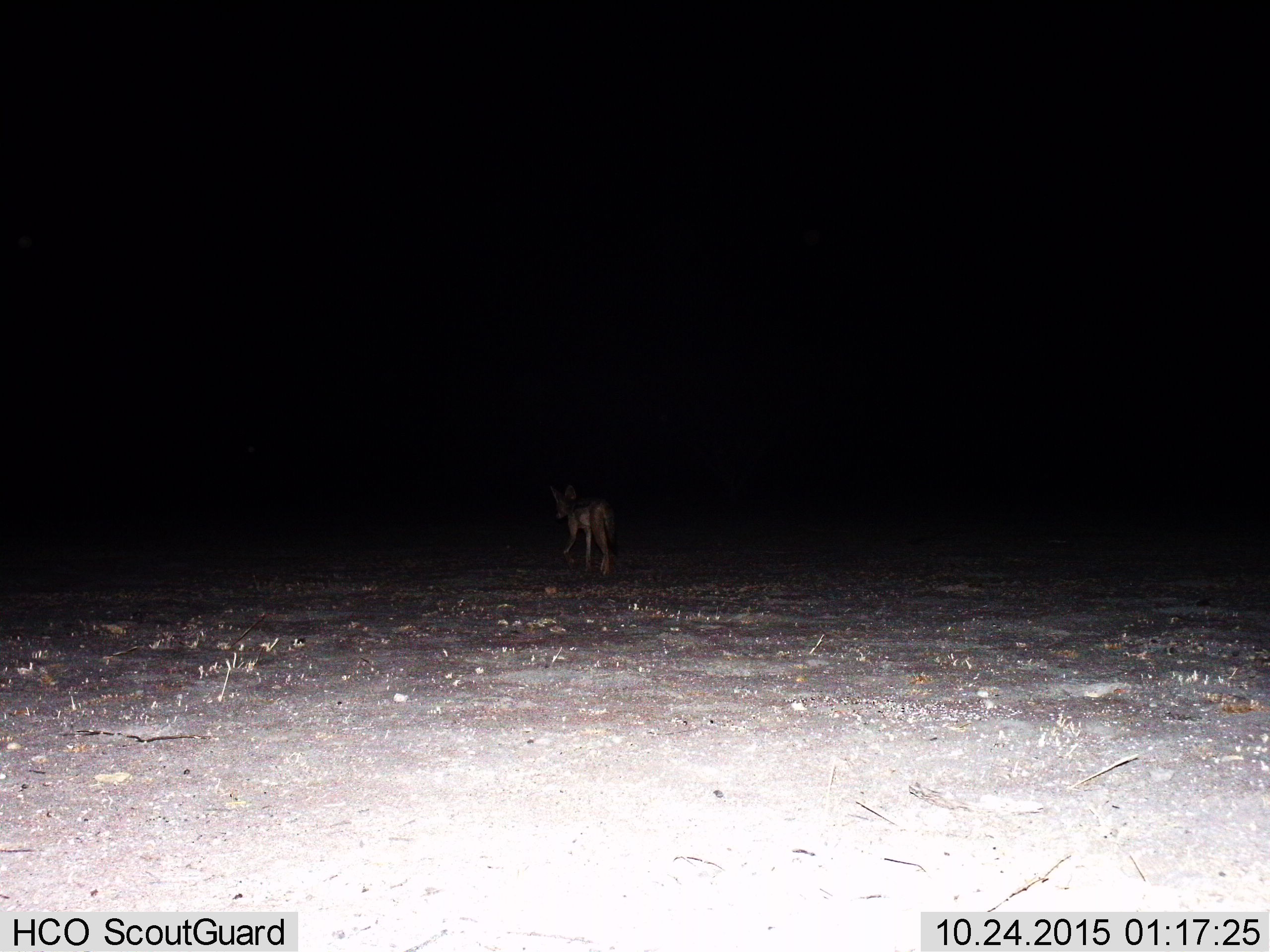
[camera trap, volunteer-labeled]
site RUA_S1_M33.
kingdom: Animalia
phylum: Chordata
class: Mammalia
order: Carnivora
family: Canidae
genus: Lupulella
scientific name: Lupulella mesomelas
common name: black-backed jackal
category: jackalblackbacked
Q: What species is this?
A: Jackalblackbacked (black-backed jackal) (Lupulella mesomelas).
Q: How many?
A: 1.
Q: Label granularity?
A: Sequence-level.